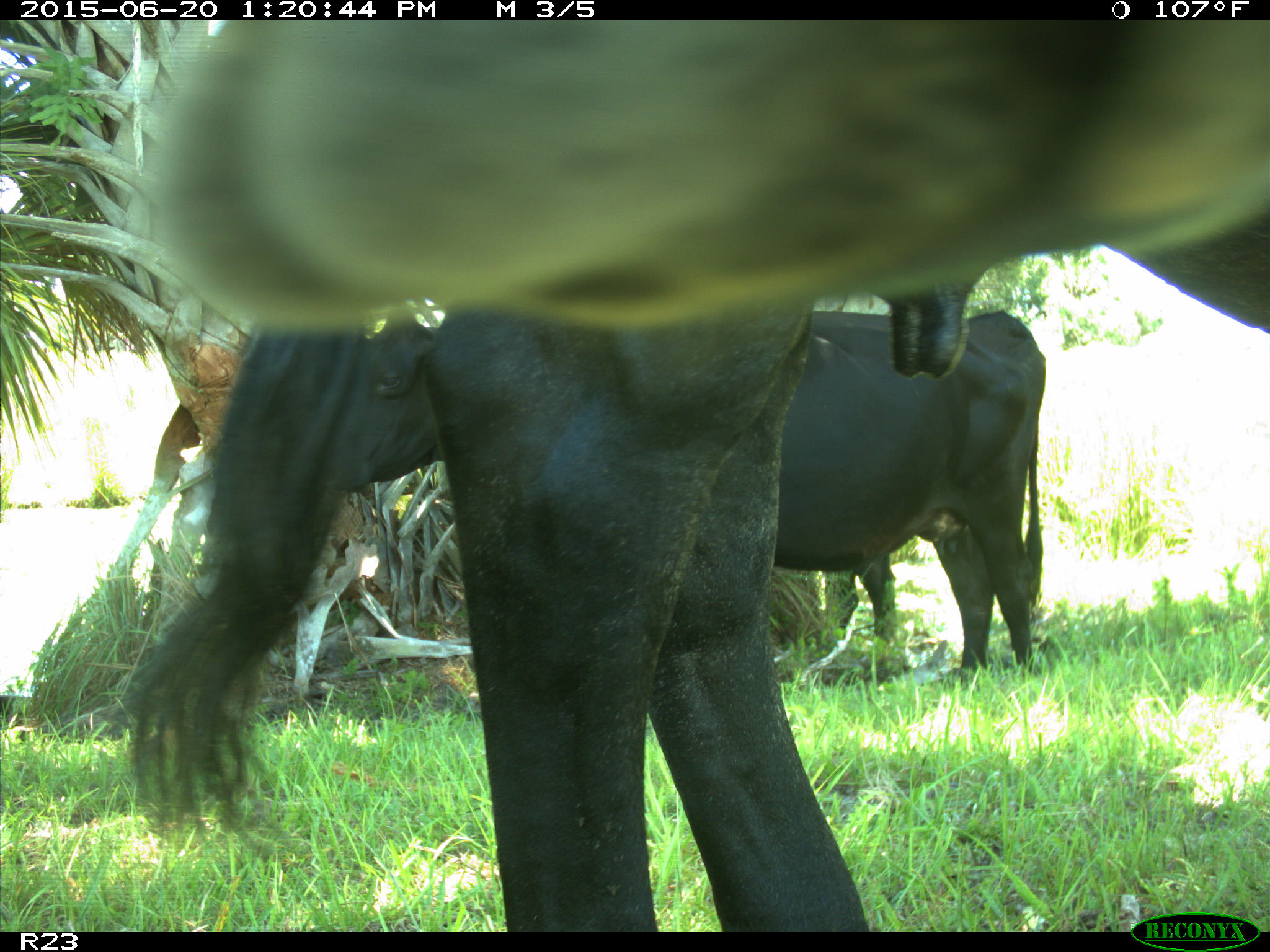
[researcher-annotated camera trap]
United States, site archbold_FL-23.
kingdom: Animalia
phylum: Chordata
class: Mammalia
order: Artiodactyla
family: Bovidae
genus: Bos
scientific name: Bos taurus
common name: domestic cow